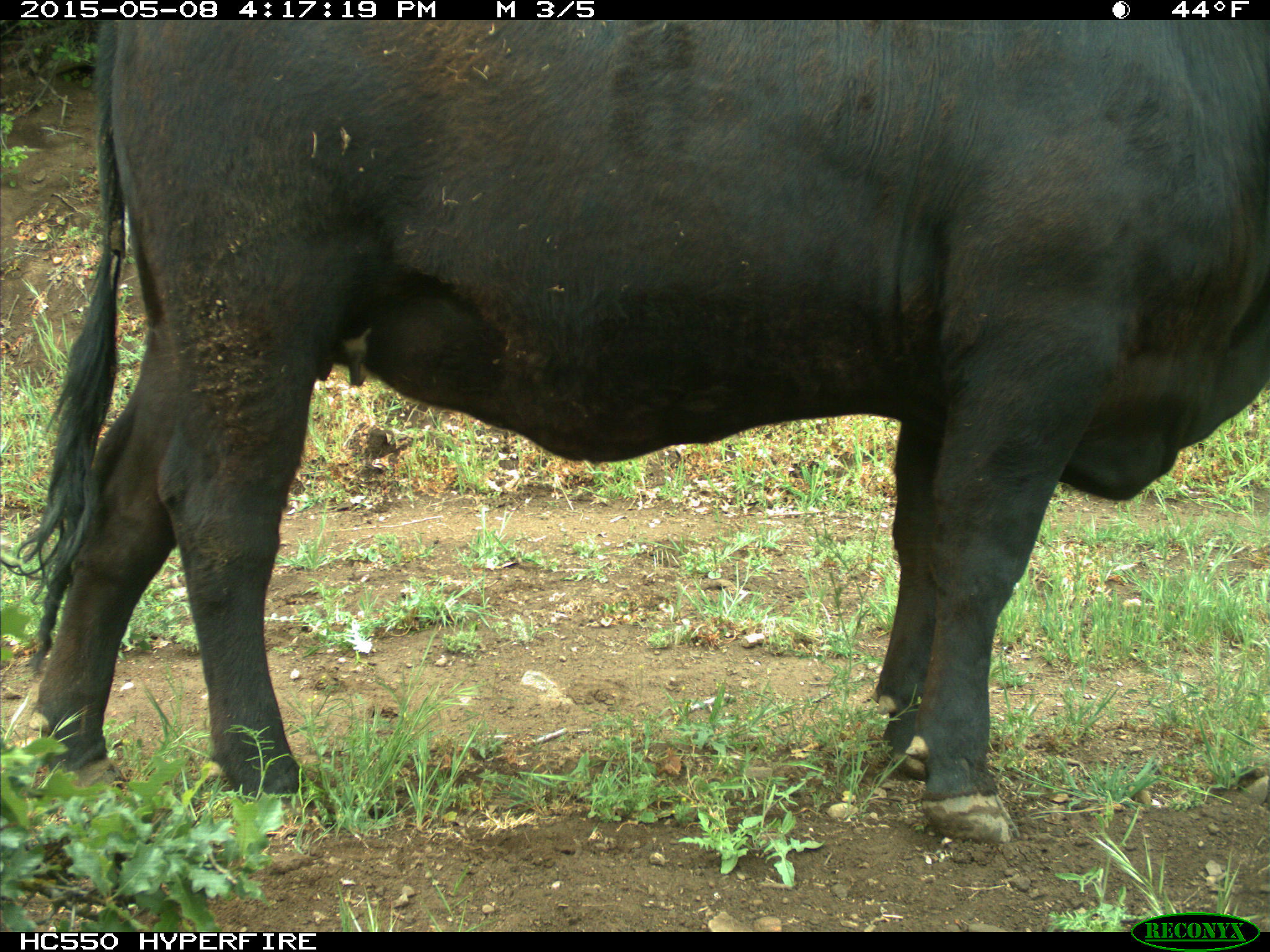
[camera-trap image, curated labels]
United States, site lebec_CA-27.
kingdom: Animalia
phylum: Chordata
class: Mammalia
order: Artiodactyla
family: Bovidae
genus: Bos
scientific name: Bos taurus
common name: domestic cow